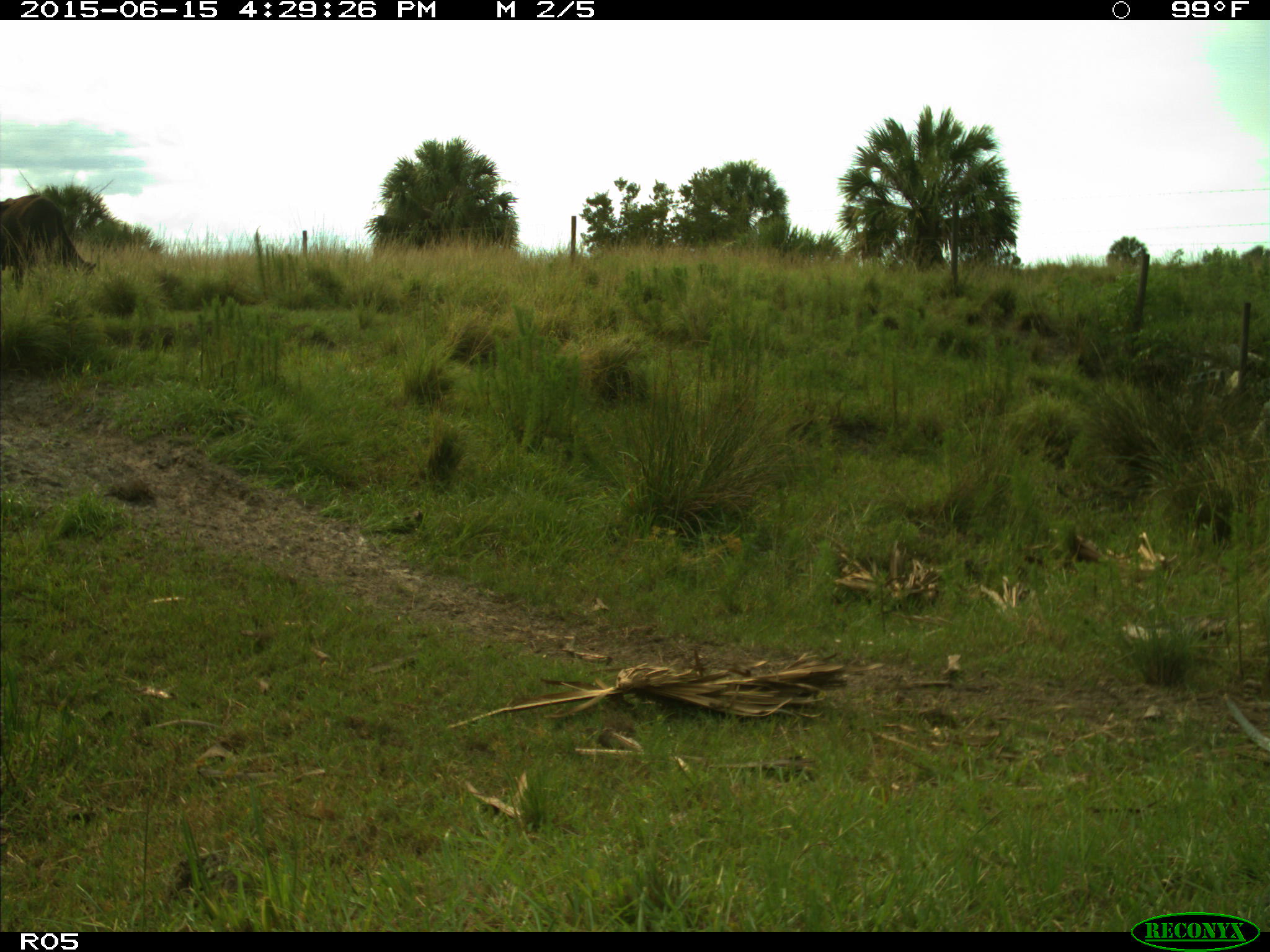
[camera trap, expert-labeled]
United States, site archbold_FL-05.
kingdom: Animalia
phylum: Chordata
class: Mammalia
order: Artiodactyla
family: Bovidae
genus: Bos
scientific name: Bos taurus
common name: domestic cow